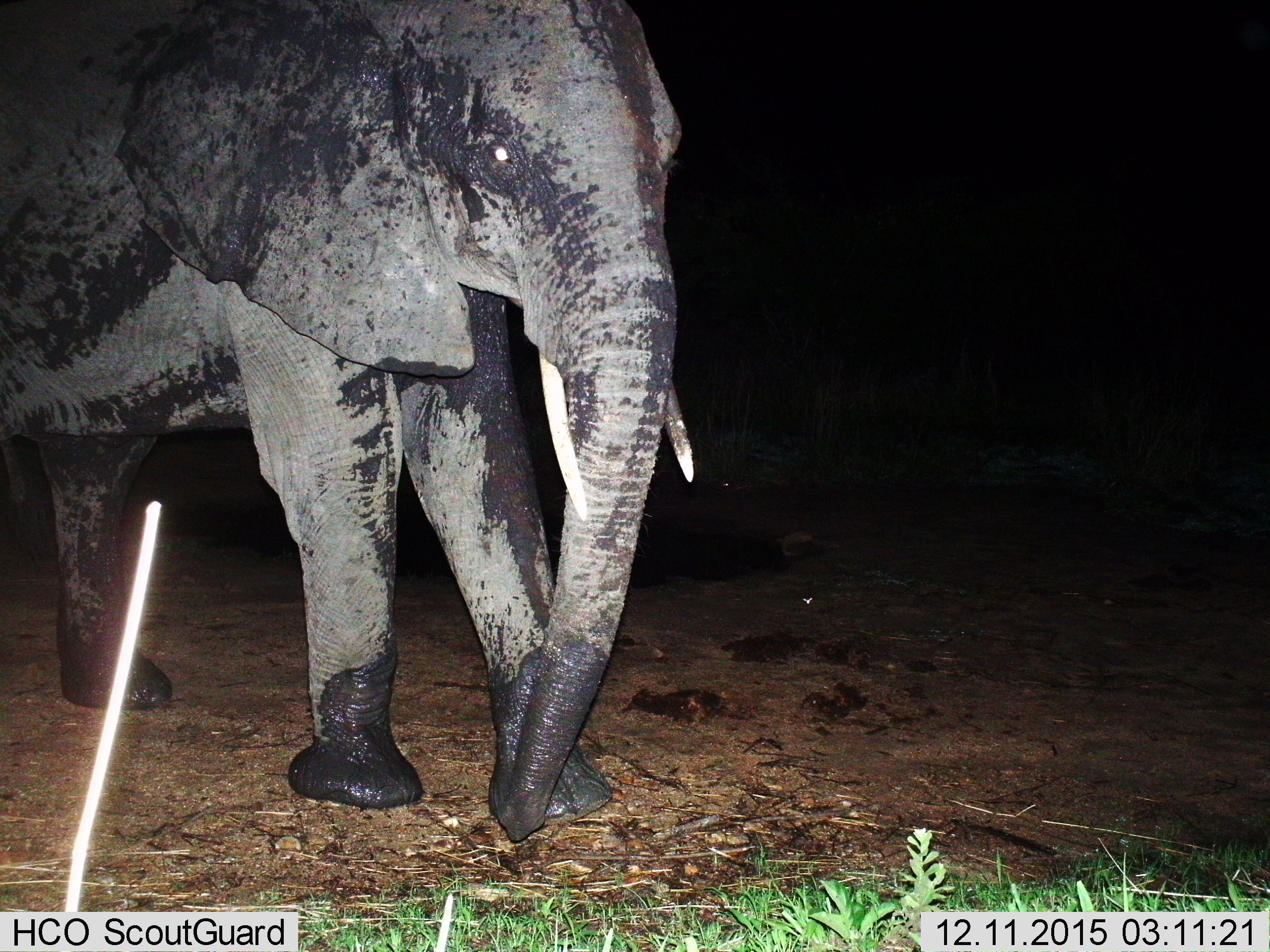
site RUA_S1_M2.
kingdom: Animalia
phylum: Chordata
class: Mammalia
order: Proboscidea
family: Elephantidae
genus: Loxodonta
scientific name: Loxodonta africana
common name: african bush elephant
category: elephant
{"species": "elephant (african bush elephant) (Loxodonta africana)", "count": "1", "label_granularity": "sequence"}